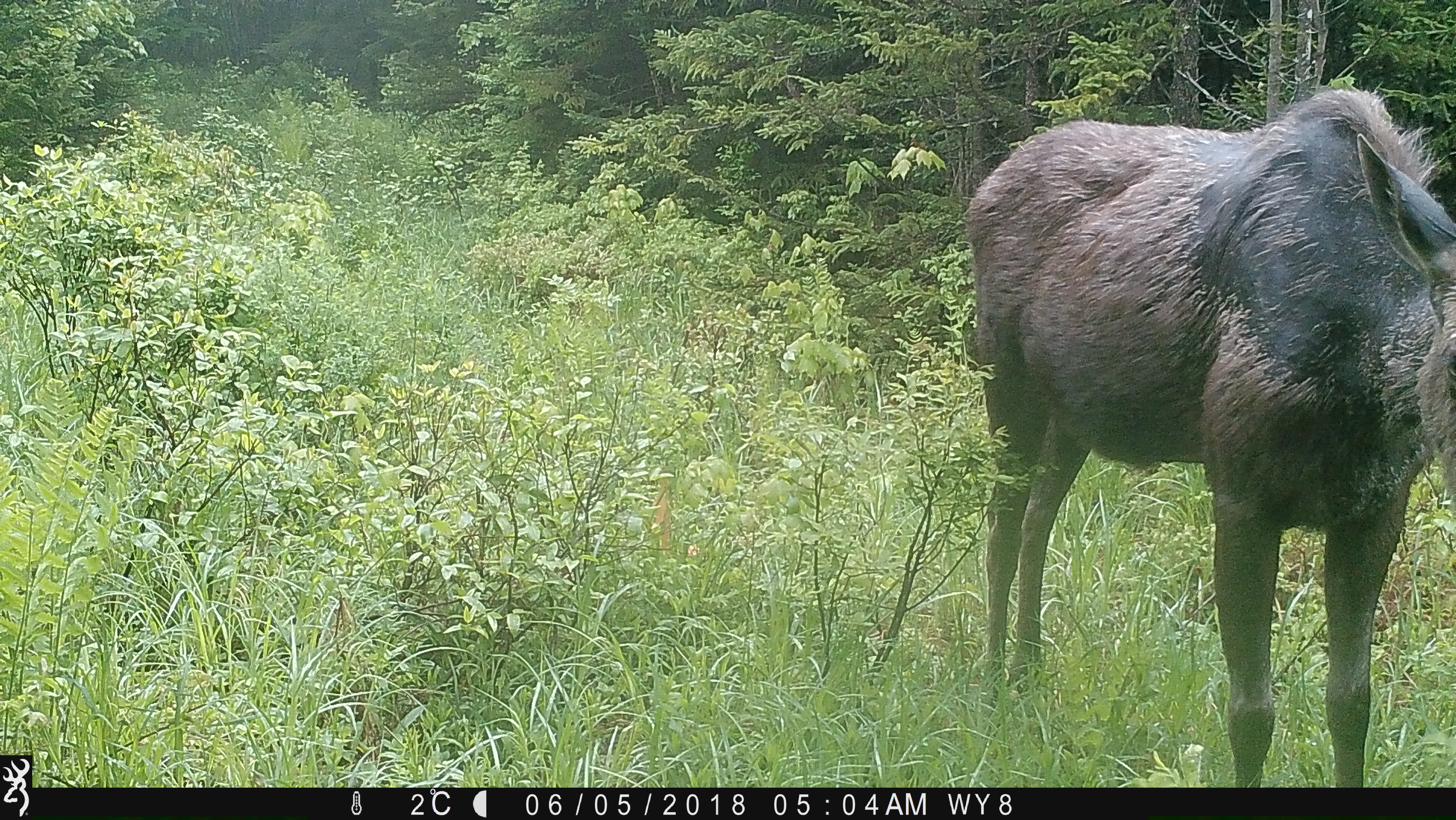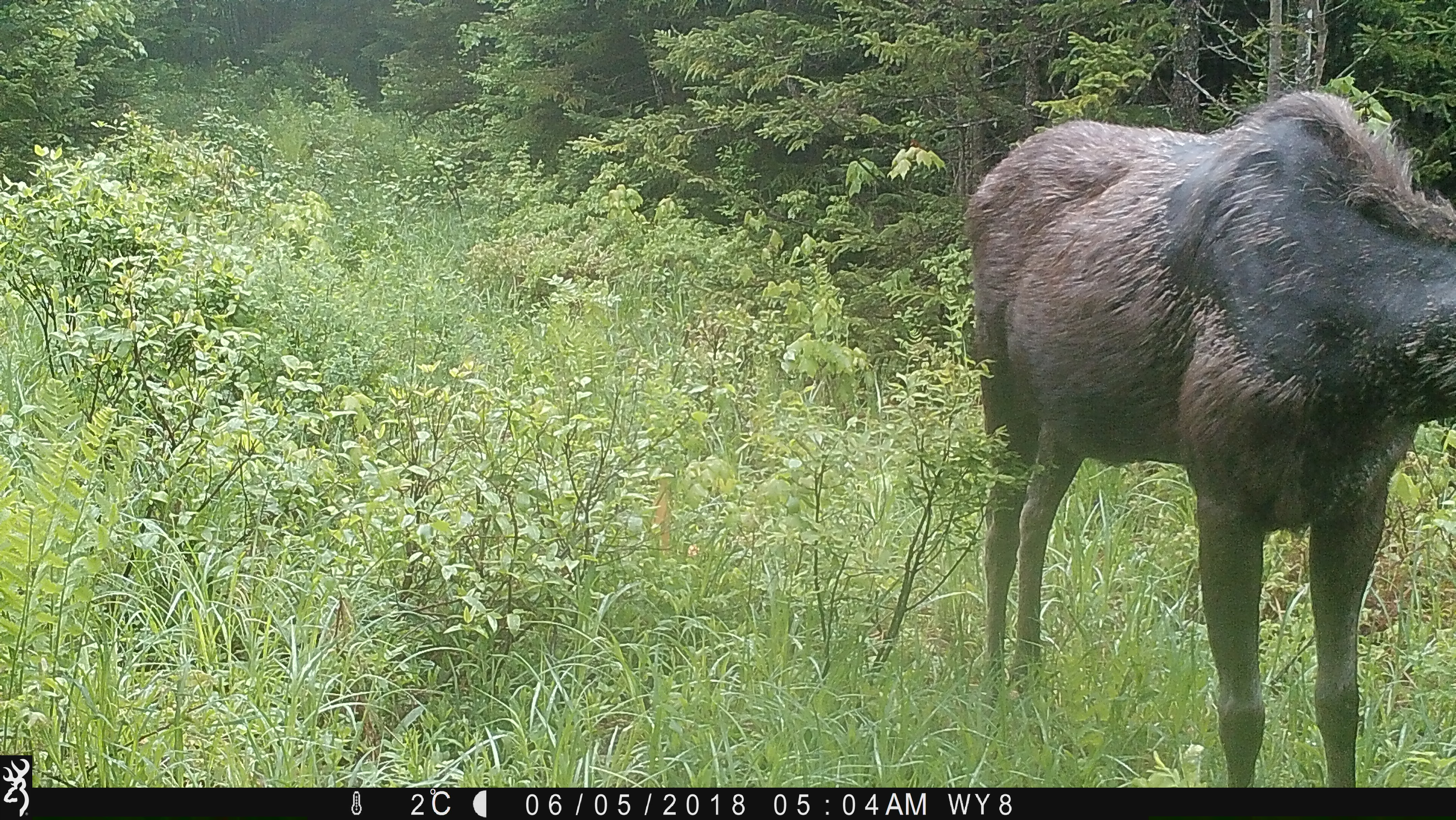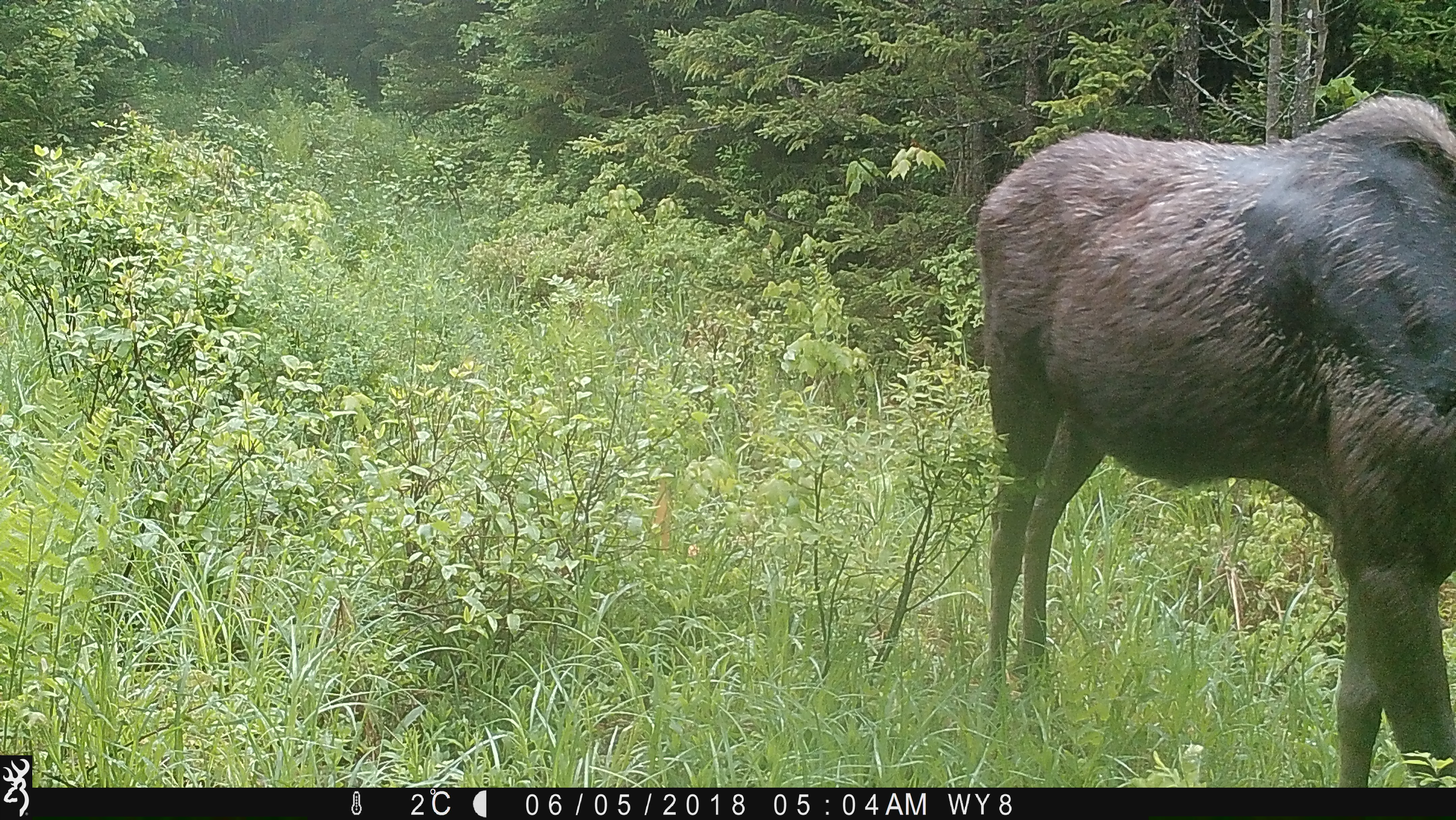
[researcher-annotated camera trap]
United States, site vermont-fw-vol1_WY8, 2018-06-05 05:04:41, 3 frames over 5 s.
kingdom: Animalia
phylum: Chordata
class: Mammalia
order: Artiodactyla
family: Cervidae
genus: Alces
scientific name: Alces alces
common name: moose